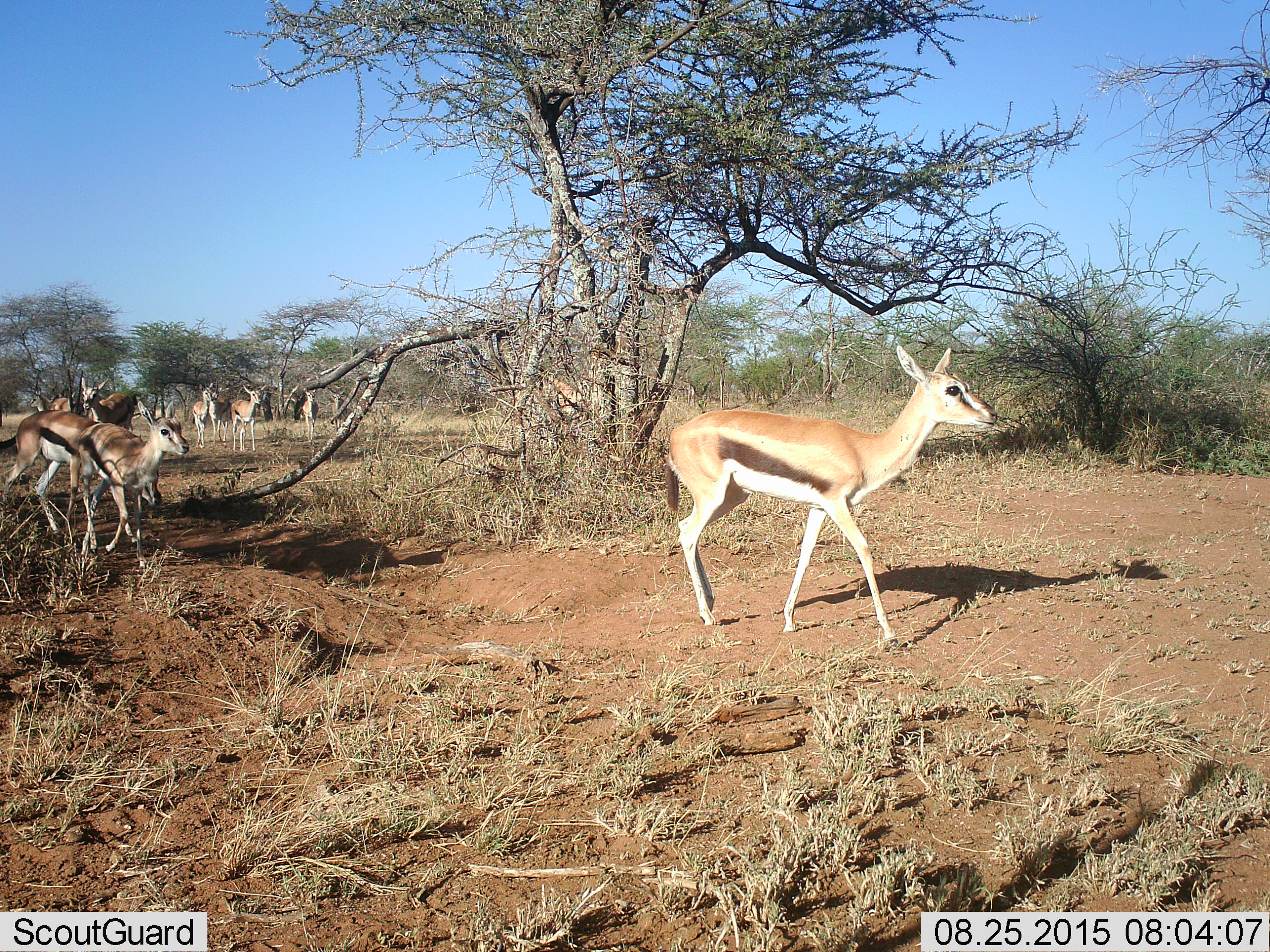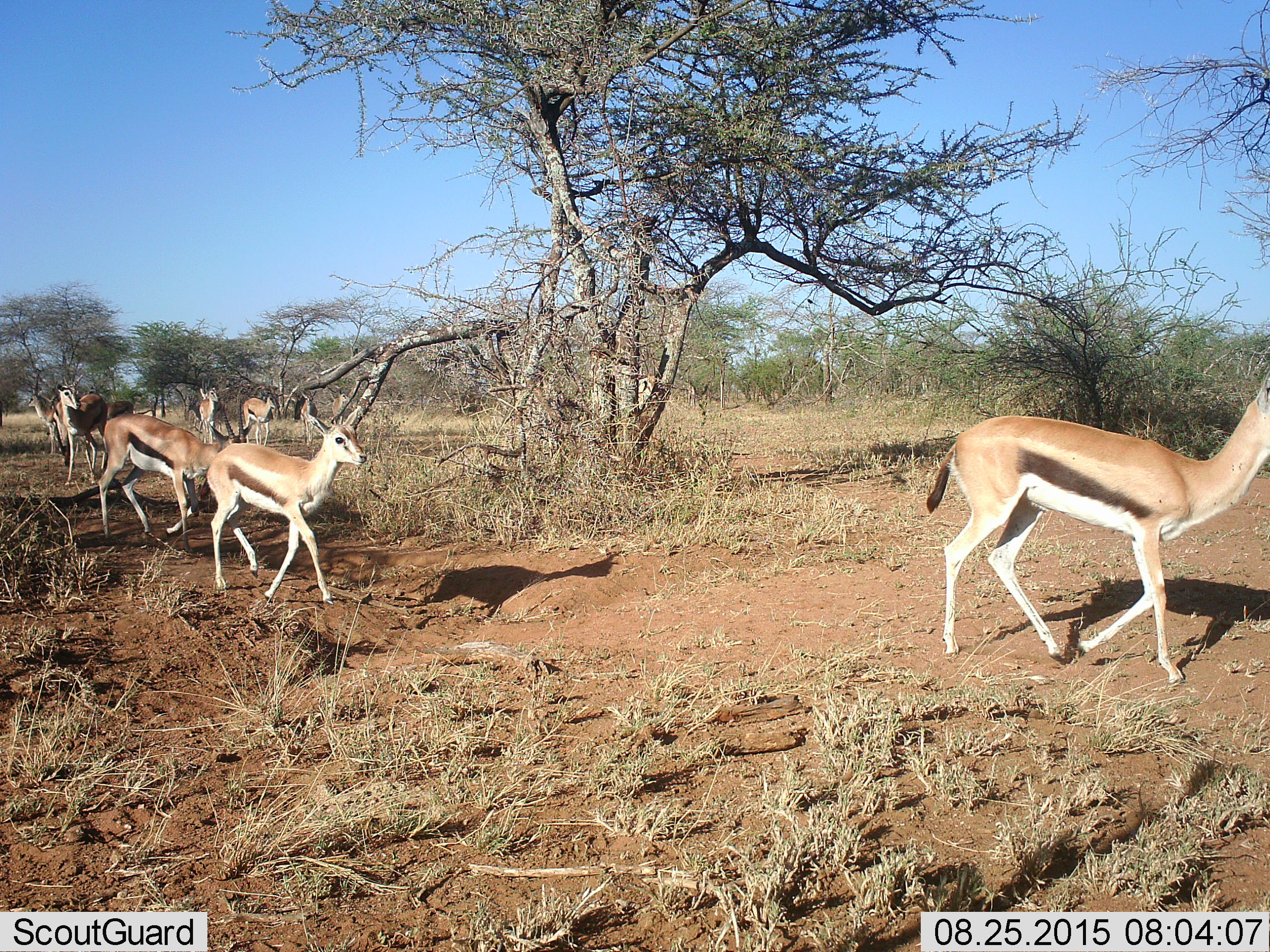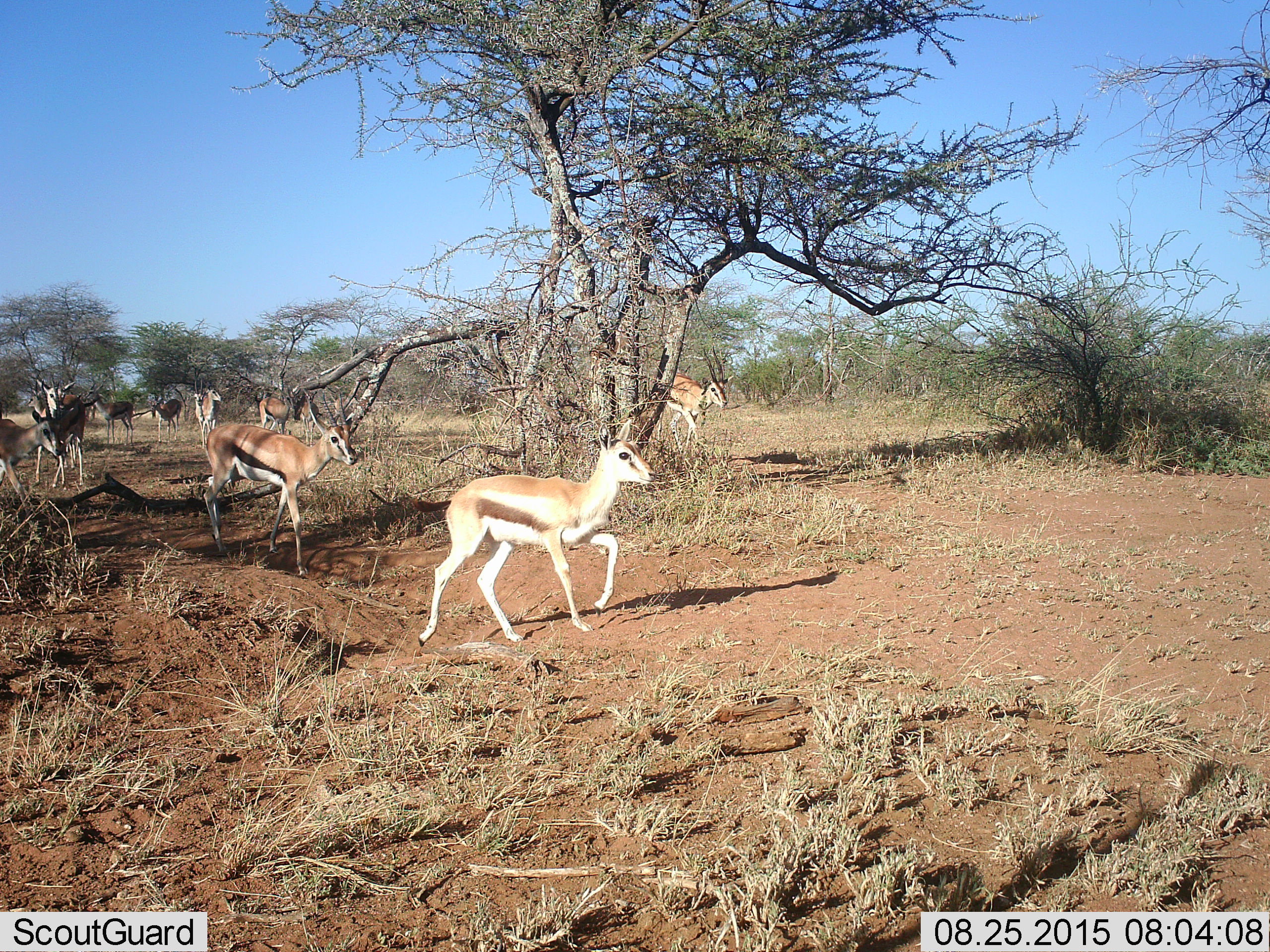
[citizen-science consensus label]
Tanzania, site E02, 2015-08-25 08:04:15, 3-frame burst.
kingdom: Animalia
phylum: Chordata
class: Mammalia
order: Artiodactyla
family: Bovidae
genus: Eudorcas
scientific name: Eudorcas thomsonii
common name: thomson's gazelle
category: gazellethomsons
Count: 11-50.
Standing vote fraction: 17%.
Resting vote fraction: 0%.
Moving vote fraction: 100%.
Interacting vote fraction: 8%.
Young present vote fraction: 58%.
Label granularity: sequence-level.